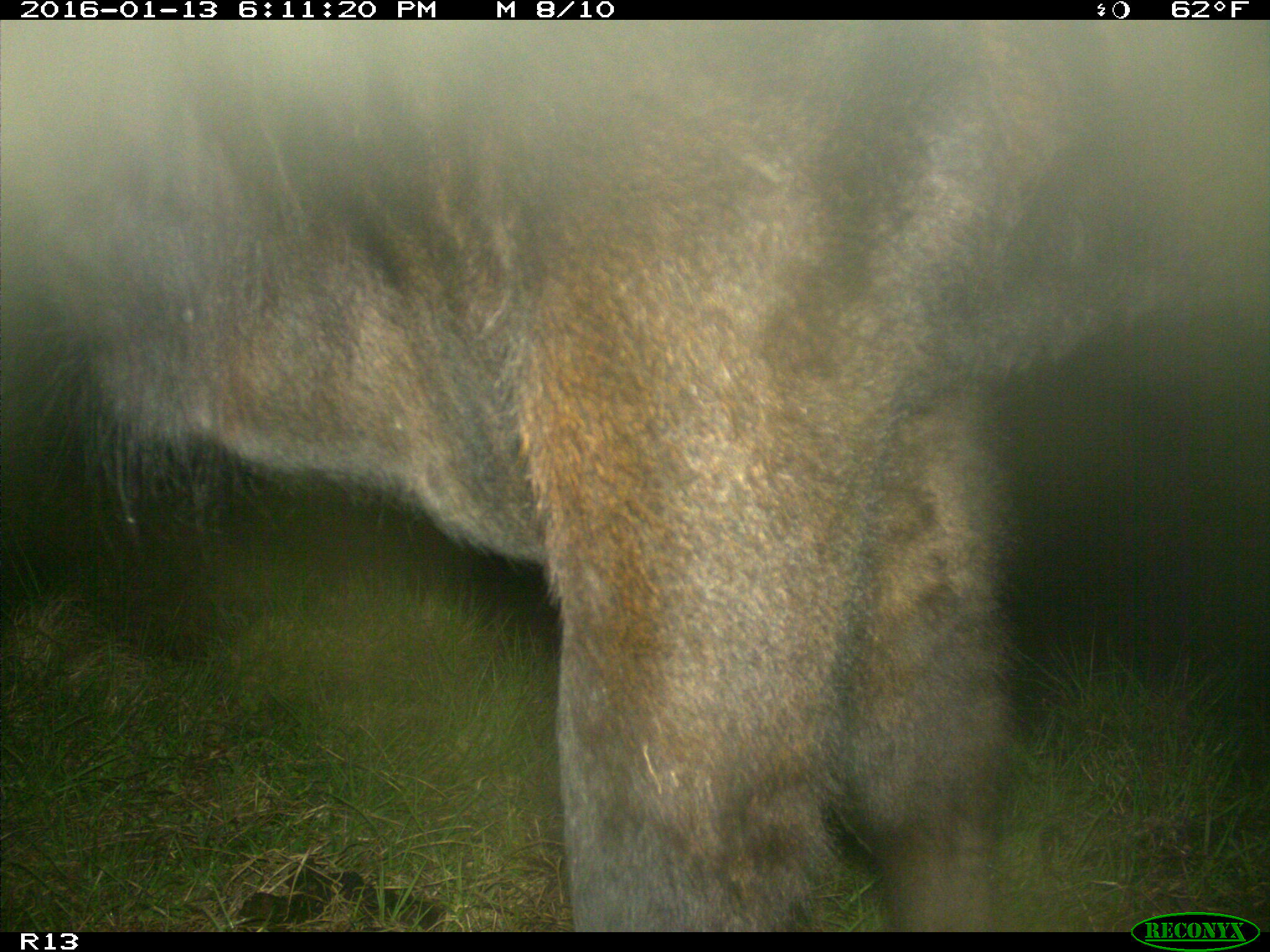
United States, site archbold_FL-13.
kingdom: Animalia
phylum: Chordata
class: Mammalia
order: Artiodactyla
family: Bovidae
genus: Bos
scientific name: Bos taurus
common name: domestic cow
Bos taurus (domestic cow).